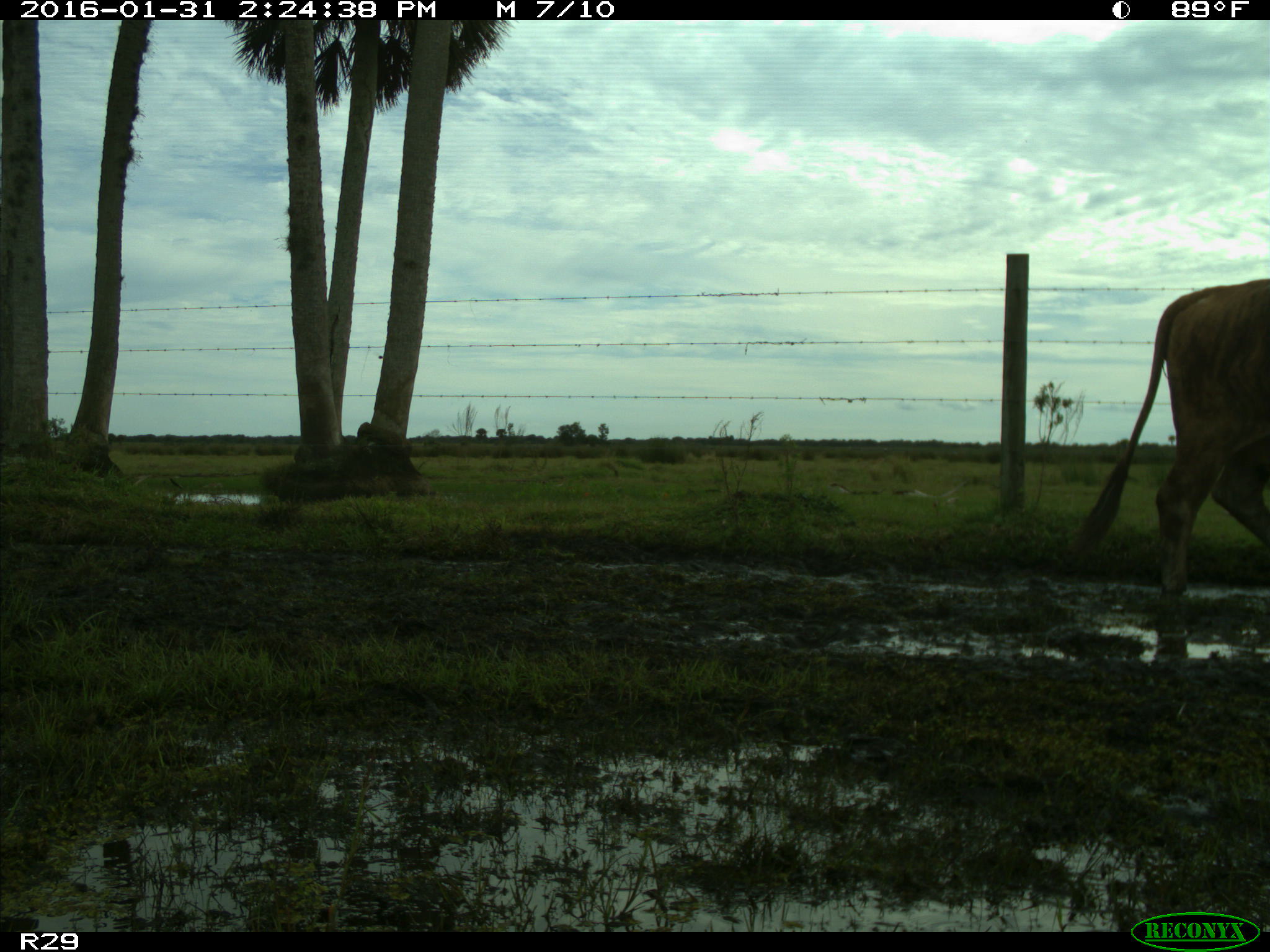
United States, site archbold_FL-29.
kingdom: Animalia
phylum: Chordata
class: Mammalia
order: Artiodactyla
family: Bovidae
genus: Bos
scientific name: Bos taurus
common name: domestic cow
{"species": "Bos taurus (domestic cow)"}